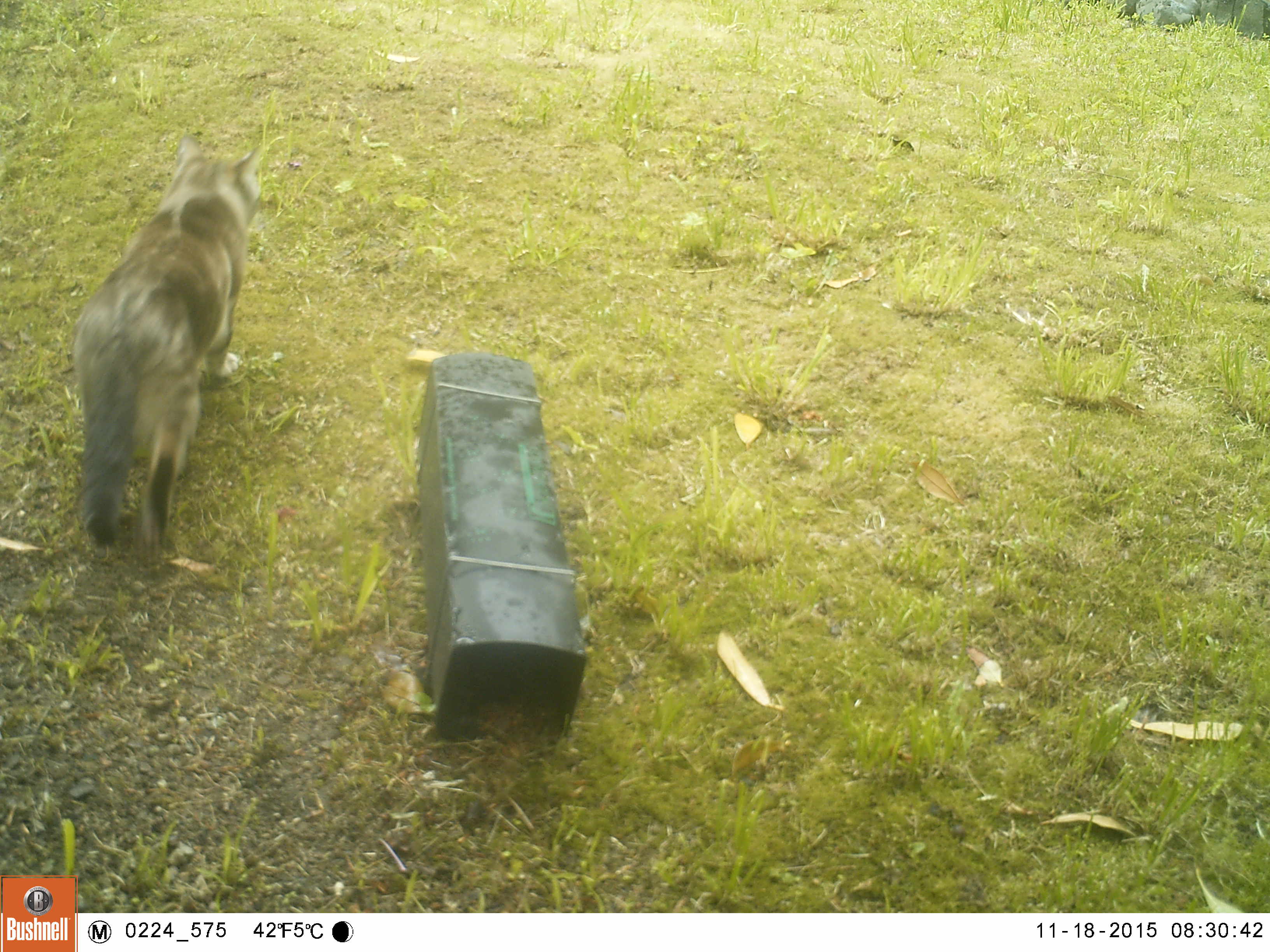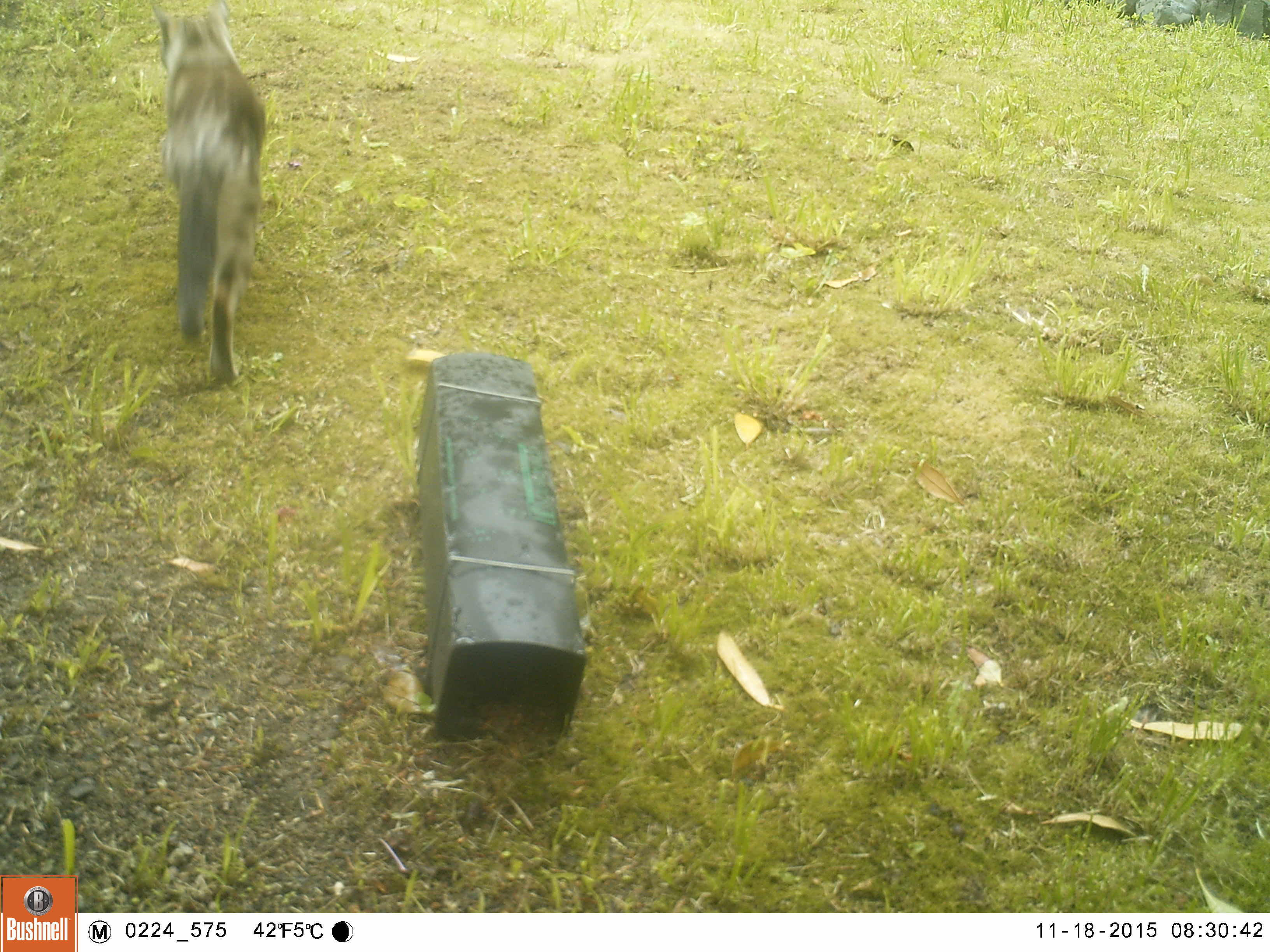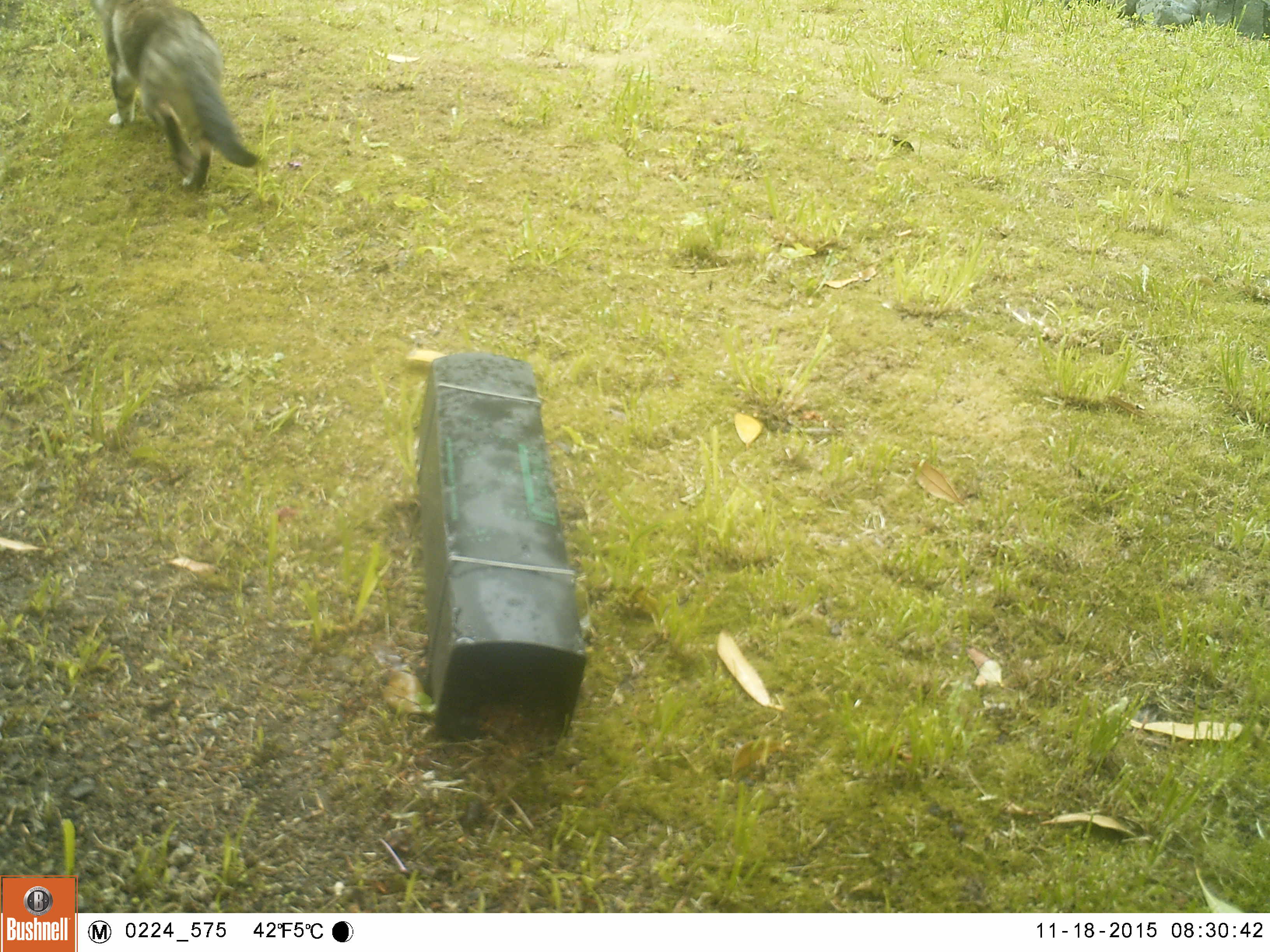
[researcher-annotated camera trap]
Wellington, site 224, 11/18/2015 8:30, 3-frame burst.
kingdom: Animalia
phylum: Chordata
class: Mammalia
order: Carnivora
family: Felidae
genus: Felis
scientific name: Felis catus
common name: cat